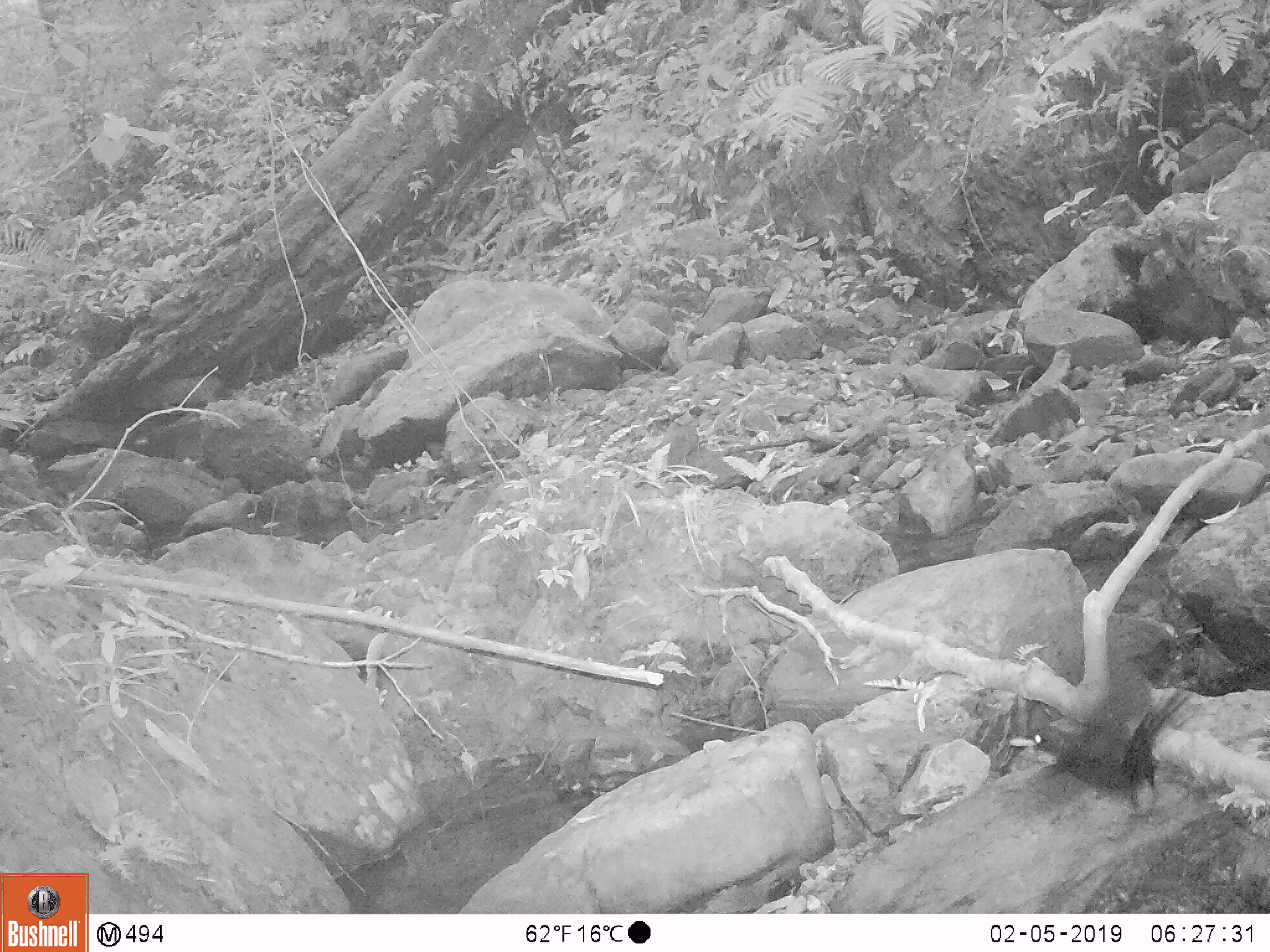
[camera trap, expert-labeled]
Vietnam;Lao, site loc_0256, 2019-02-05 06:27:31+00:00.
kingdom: Animalia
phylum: Chordata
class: Aves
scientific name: Aves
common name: bird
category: unidentified bird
Unidentified bird (bird) (Aves). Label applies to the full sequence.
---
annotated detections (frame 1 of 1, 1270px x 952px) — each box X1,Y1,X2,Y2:
unidentified bird: 1032,688,1189,809